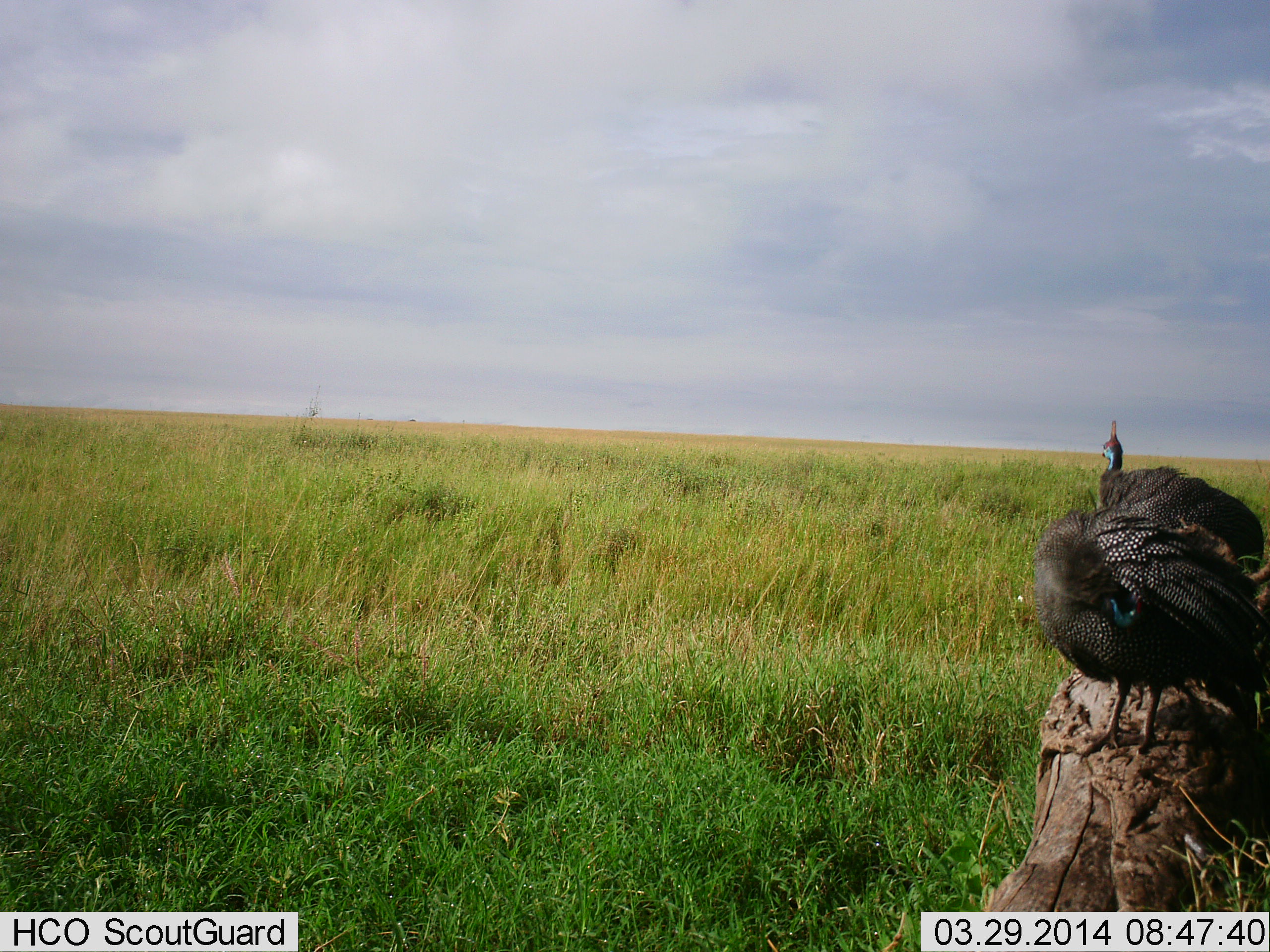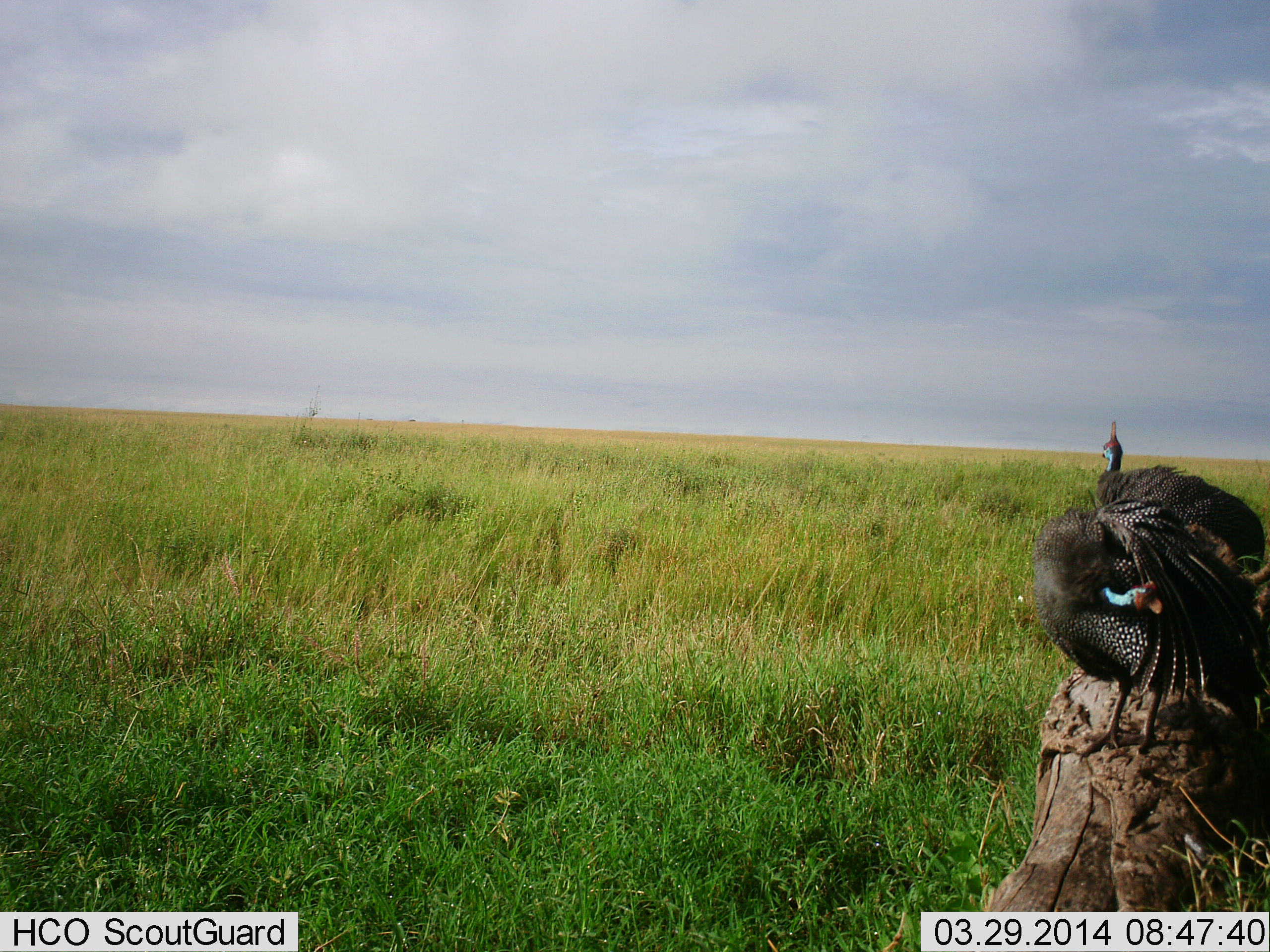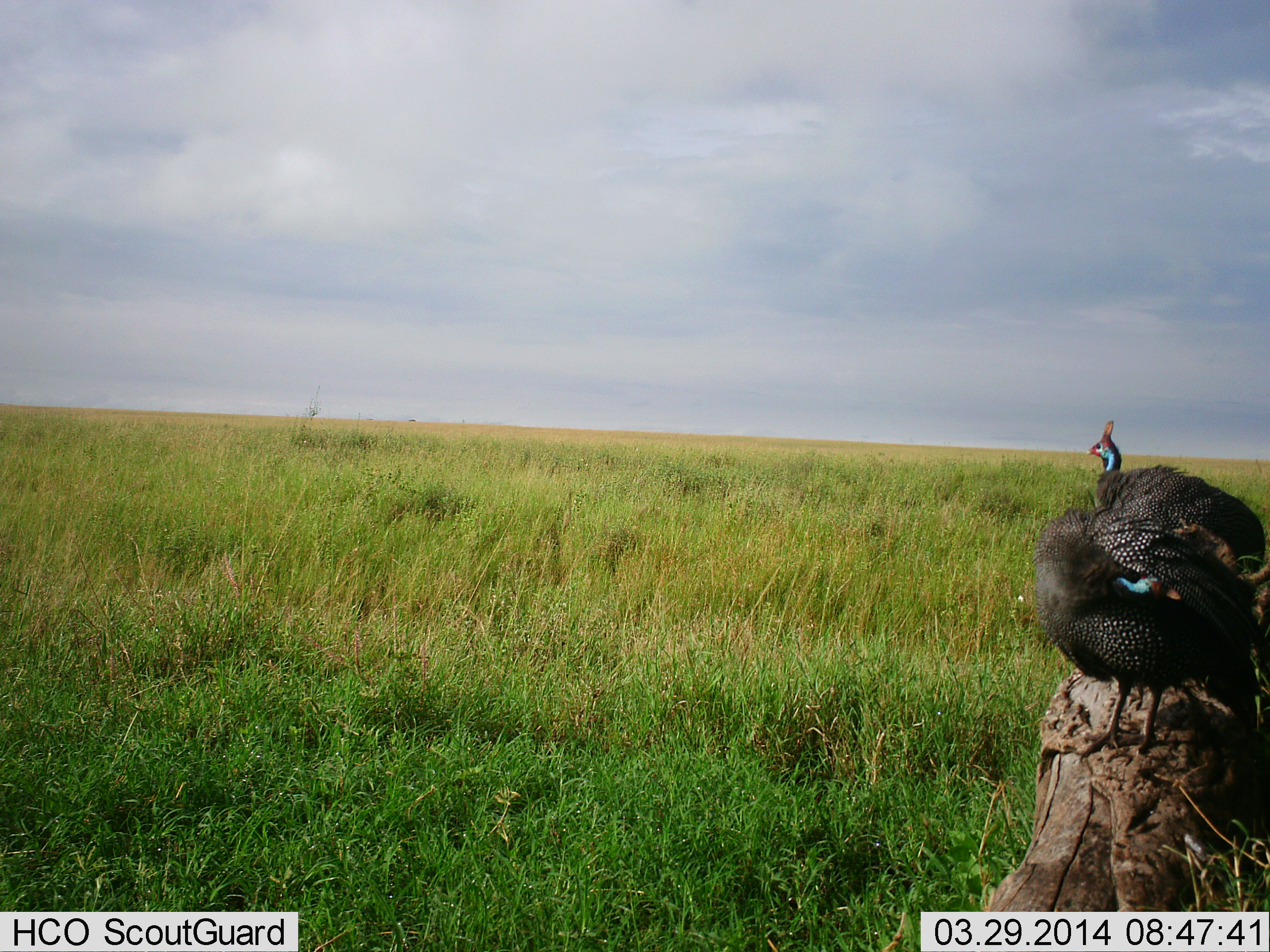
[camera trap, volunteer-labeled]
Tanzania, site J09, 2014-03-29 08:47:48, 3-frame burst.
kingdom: Animalia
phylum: Chordata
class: Aves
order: Galliformes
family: Numididae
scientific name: Numididae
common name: guinea fowl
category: guineafowl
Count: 2.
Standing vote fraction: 70%.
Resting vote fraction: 10%.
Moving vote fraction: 10%.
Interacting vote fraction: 20%.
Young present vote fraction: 0%.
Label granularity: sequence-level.